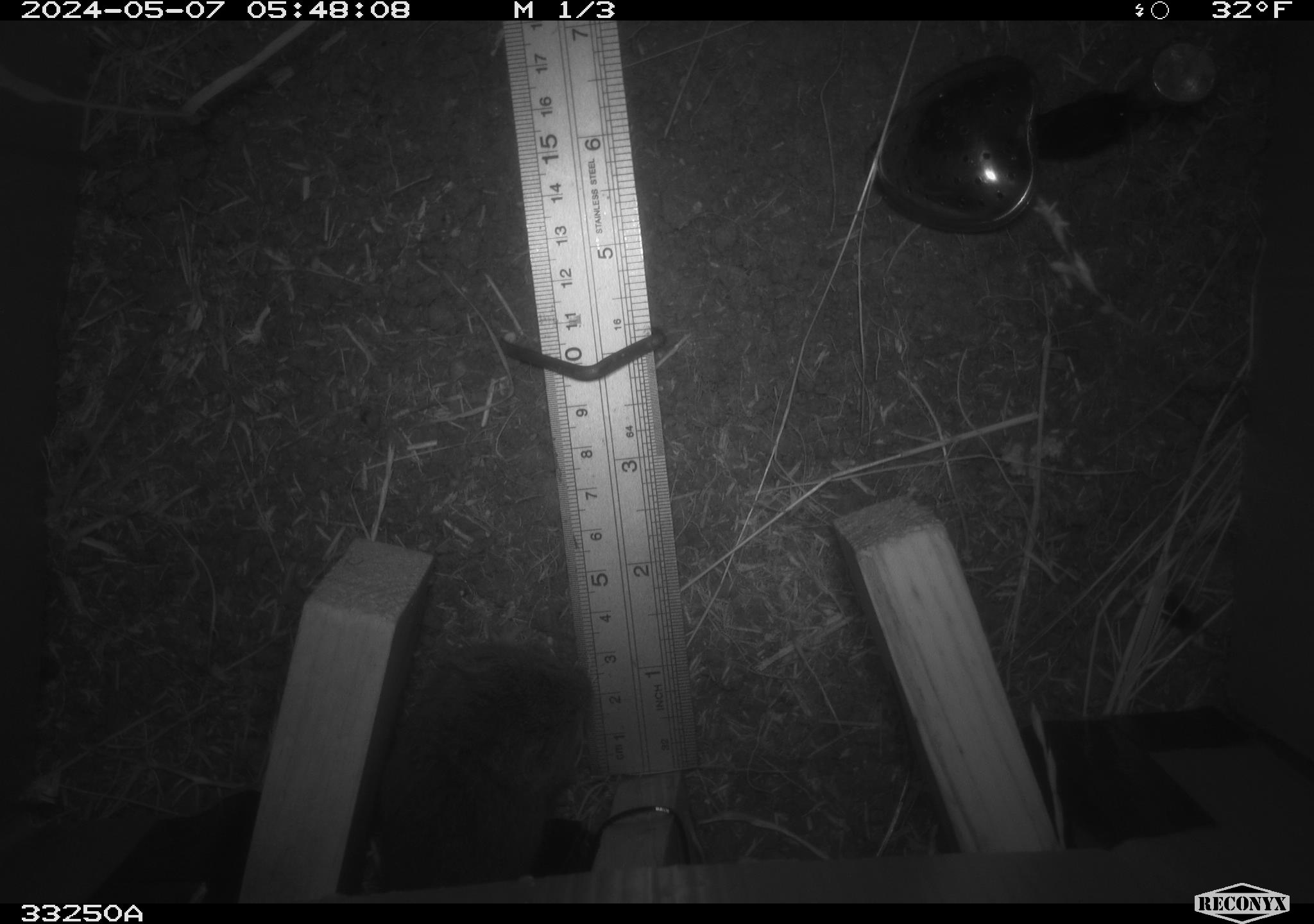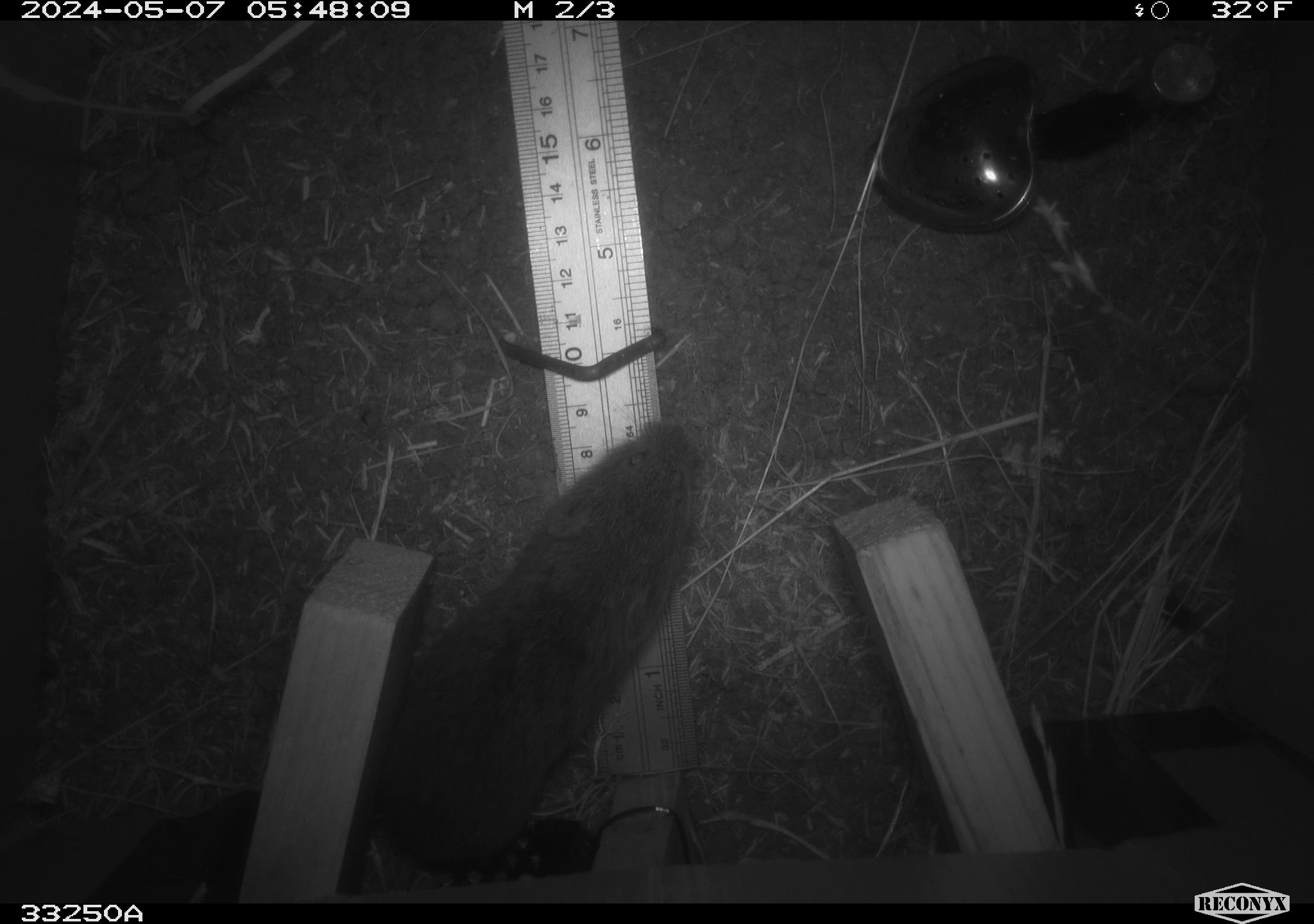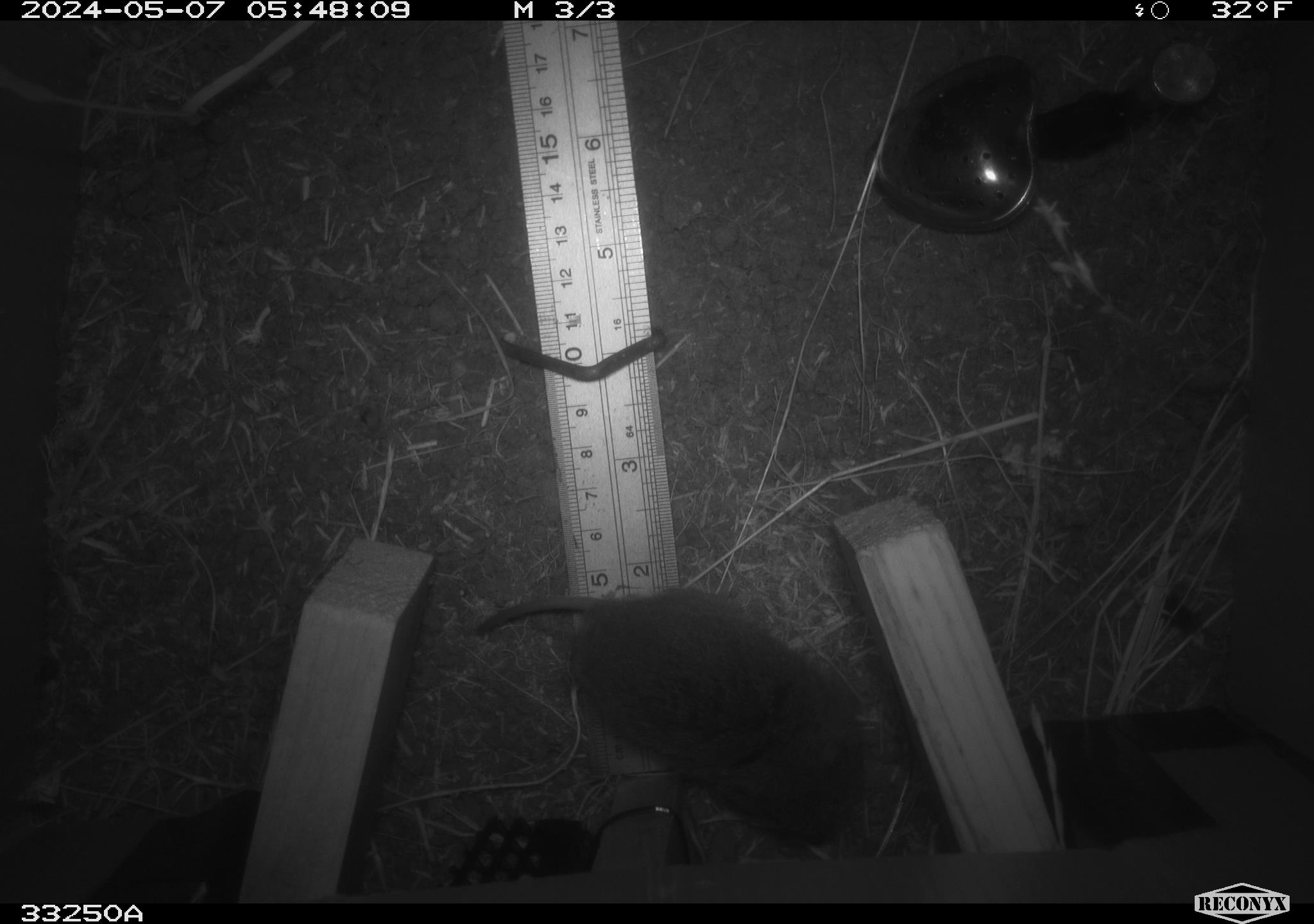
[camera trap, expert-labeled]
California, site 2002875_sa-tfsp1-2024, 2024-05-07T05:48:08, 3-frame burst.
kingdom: Animalia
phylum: Chordata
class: Mammalia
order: Rodentia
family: Cricetidae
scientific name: Arvicolinae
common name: voles, lemmings, and muskrats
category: arvicolinae subfamily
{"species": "arvicolinae subfamily (voles, lemmings, and muskrats) (Arvicolinae)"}